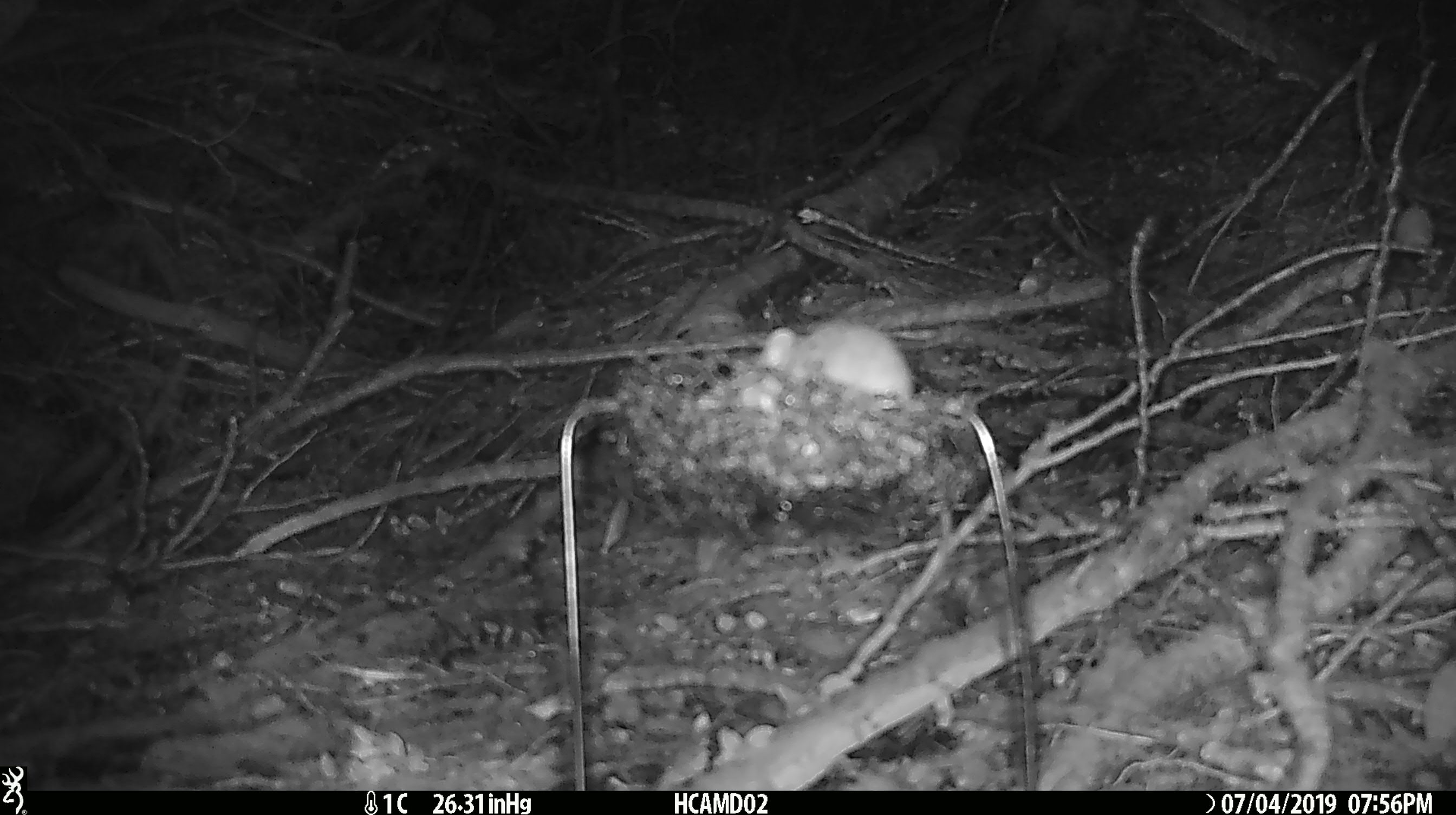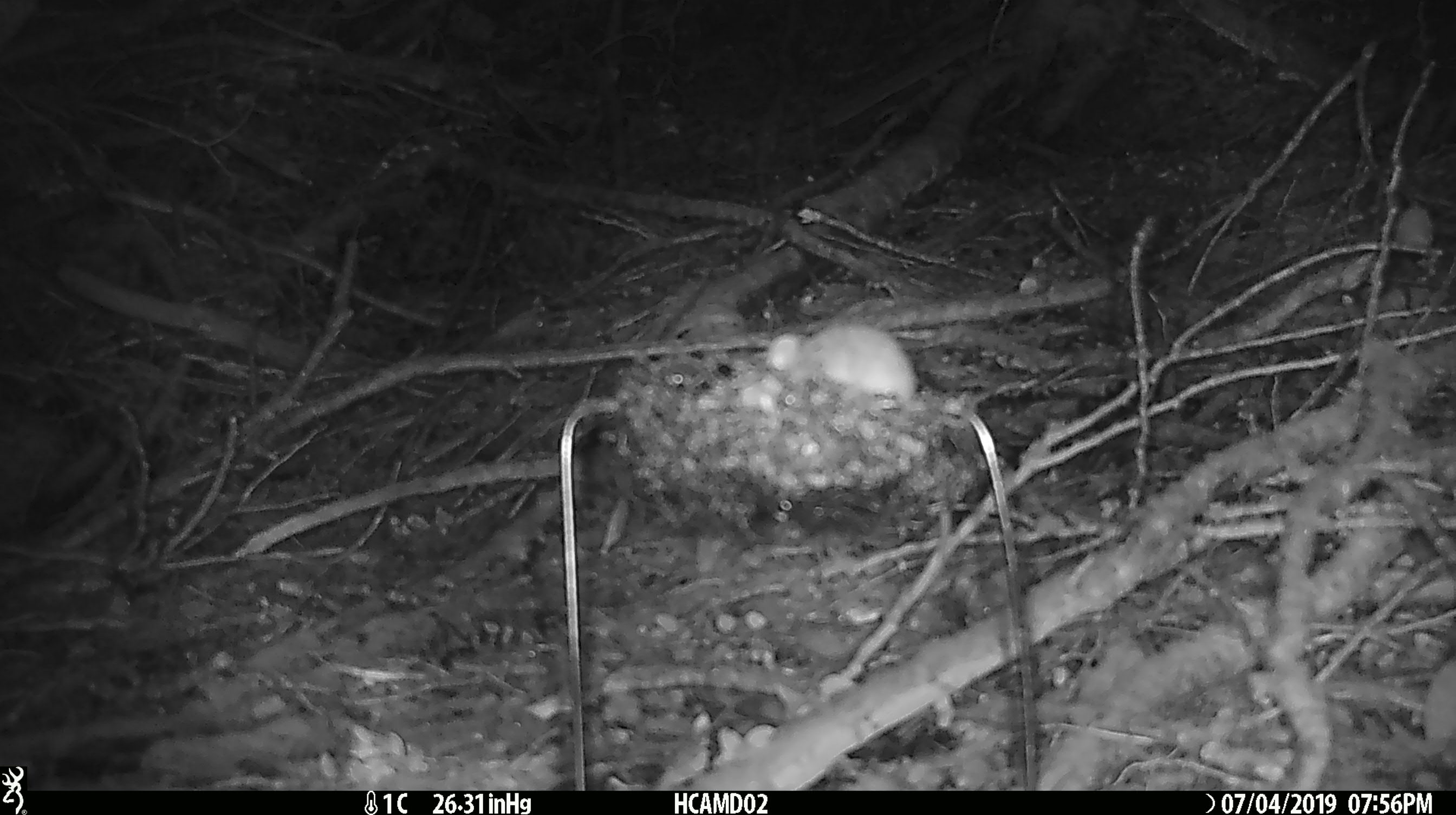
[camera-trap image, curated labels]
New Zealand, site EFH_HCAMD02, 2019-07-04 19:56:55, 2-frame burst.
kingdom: Animalia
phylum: Chordata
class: Mammalia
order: Rodentia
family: Muridae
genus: Mus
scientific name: Mus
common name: mouse